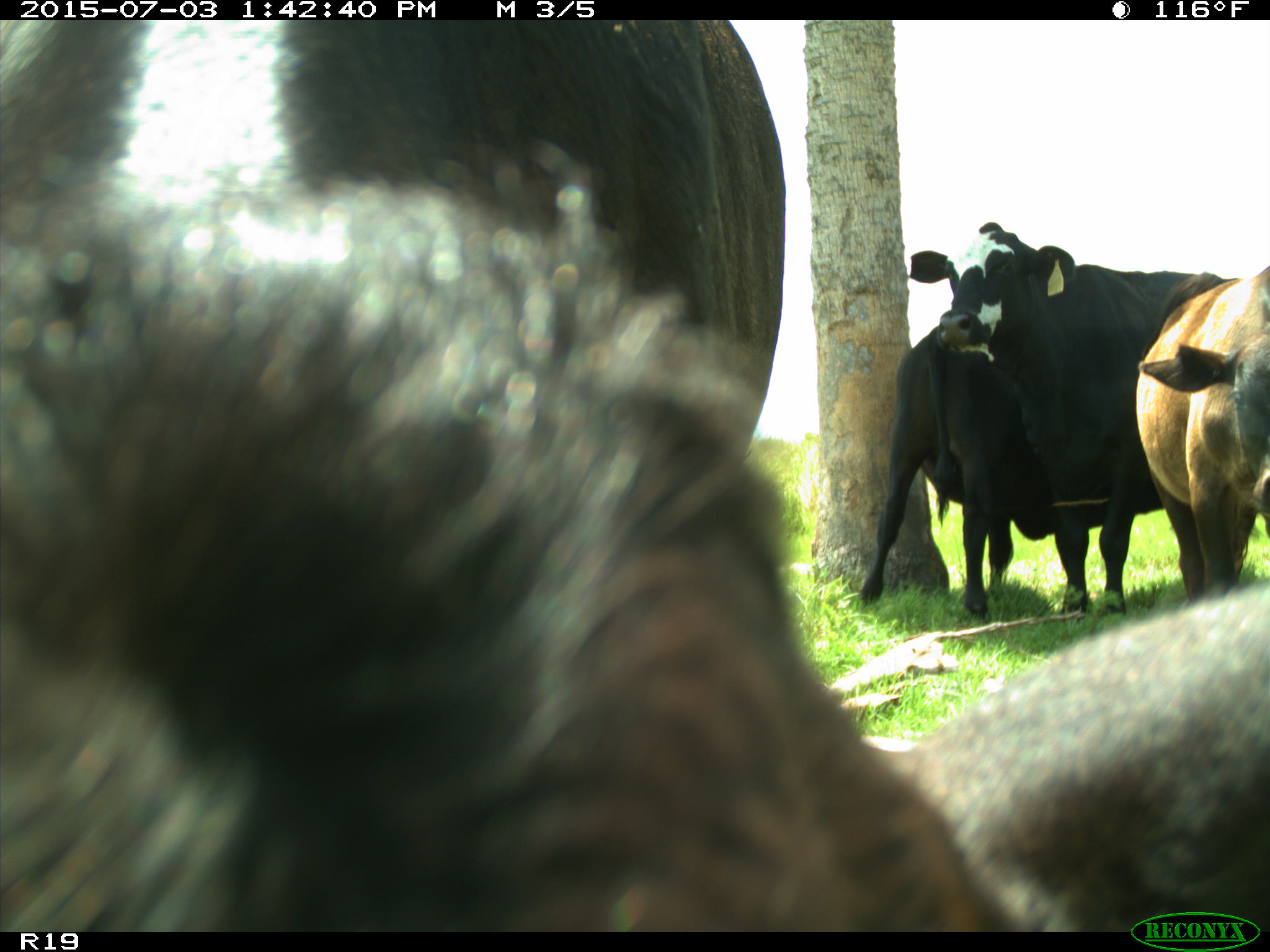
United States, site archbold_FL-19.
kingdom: Animalia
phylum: Chordata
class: Mammalia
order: Artiodactyla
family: Bovidae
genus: Bos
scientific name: Bos taurus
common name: domestic cow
Bos taurus (domestic cow).